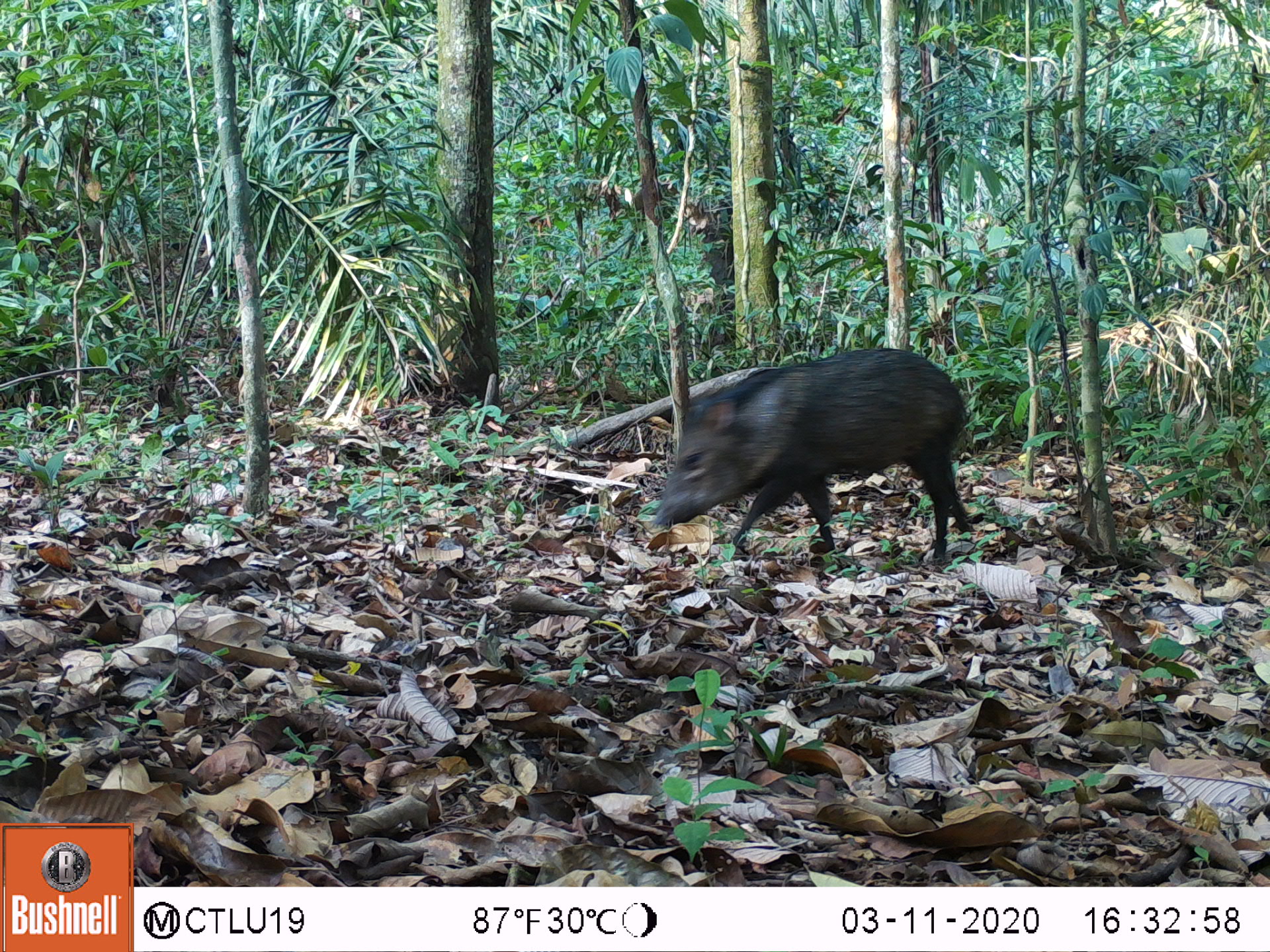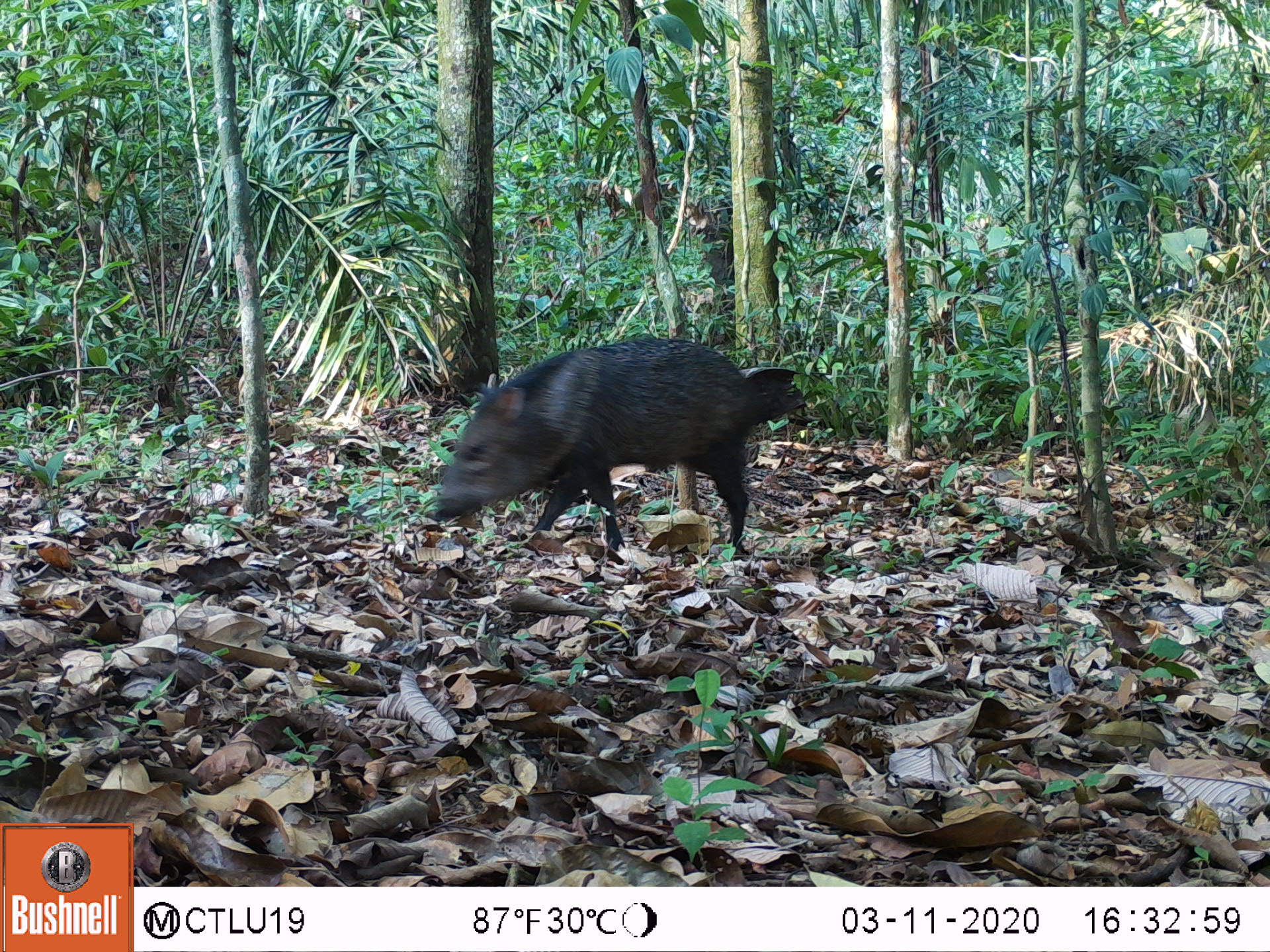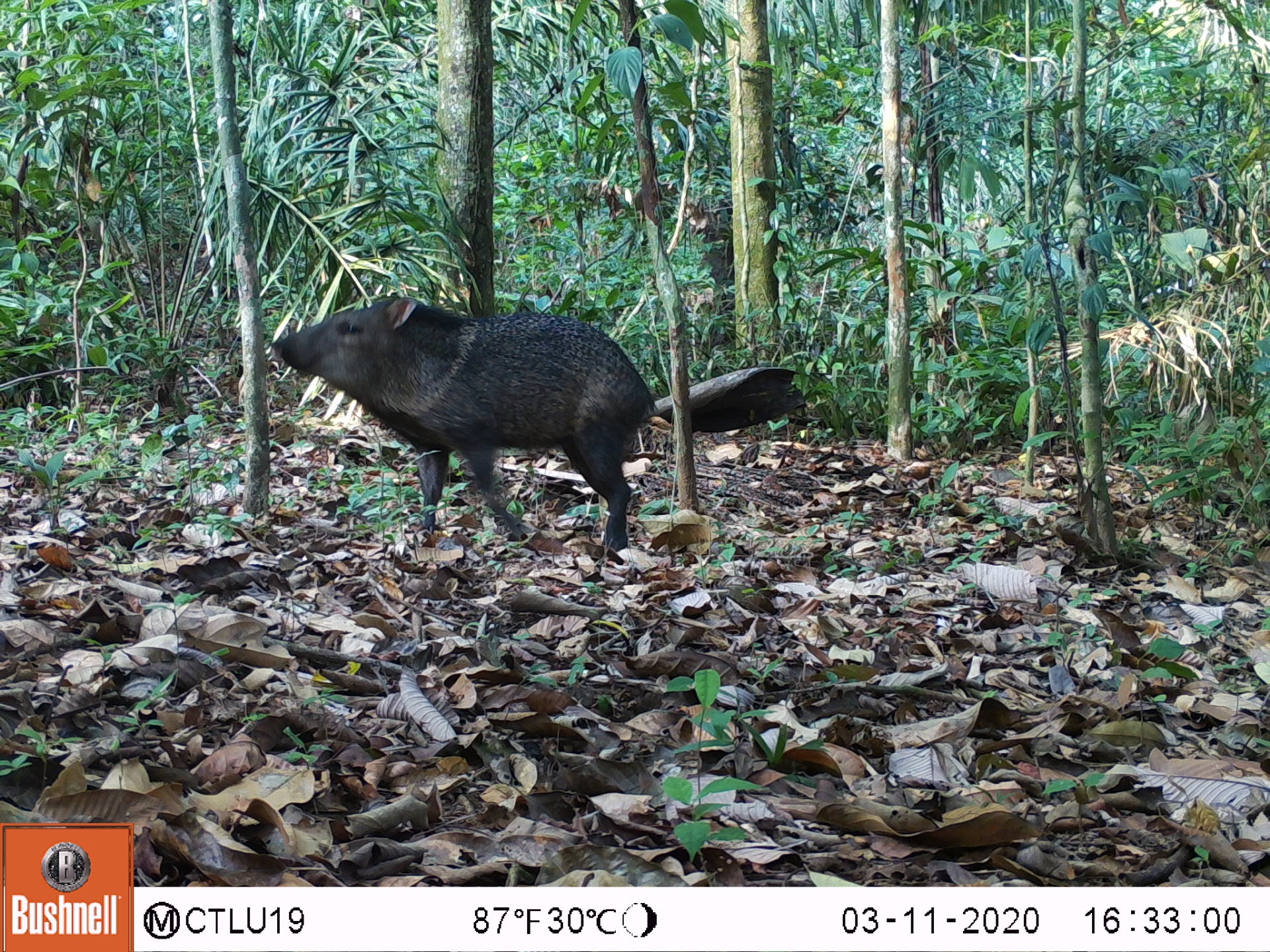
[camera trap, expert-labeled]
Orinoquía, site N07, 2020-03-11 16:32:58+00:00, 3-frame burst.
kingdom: Animalia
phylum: Chordata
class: Mammalia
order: Artiodactyla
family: Tayassuidae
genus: Pecari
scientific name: Pecari tajacu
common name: collared peccary